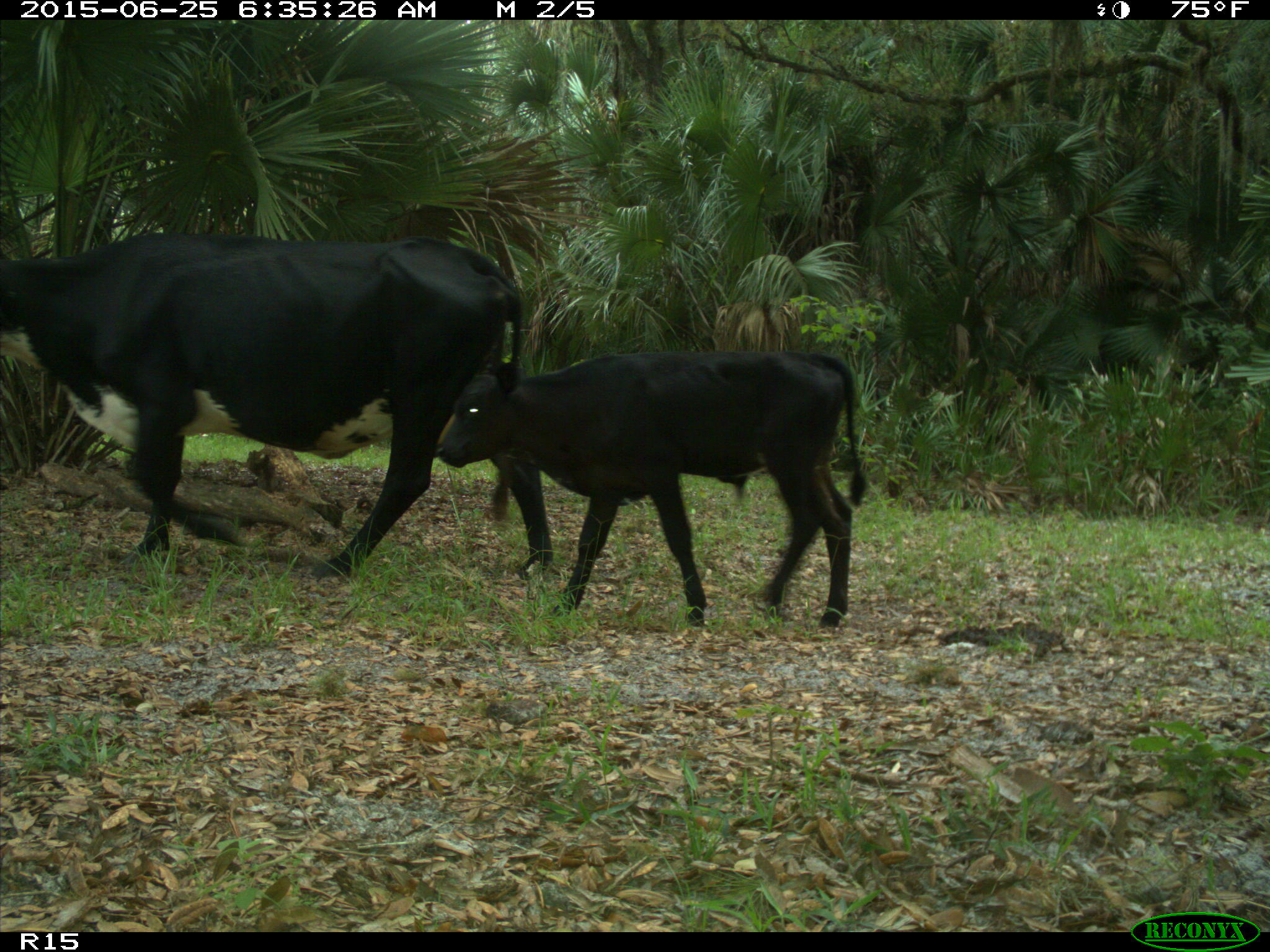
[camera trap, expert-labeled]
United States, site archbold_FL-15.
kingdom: Animalia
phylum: Chordata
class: Mammalia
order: Artiodactyla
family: Bovidae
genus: Bos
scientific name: Bos taurus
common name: domestic cow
Bos taurus (domestic cow).